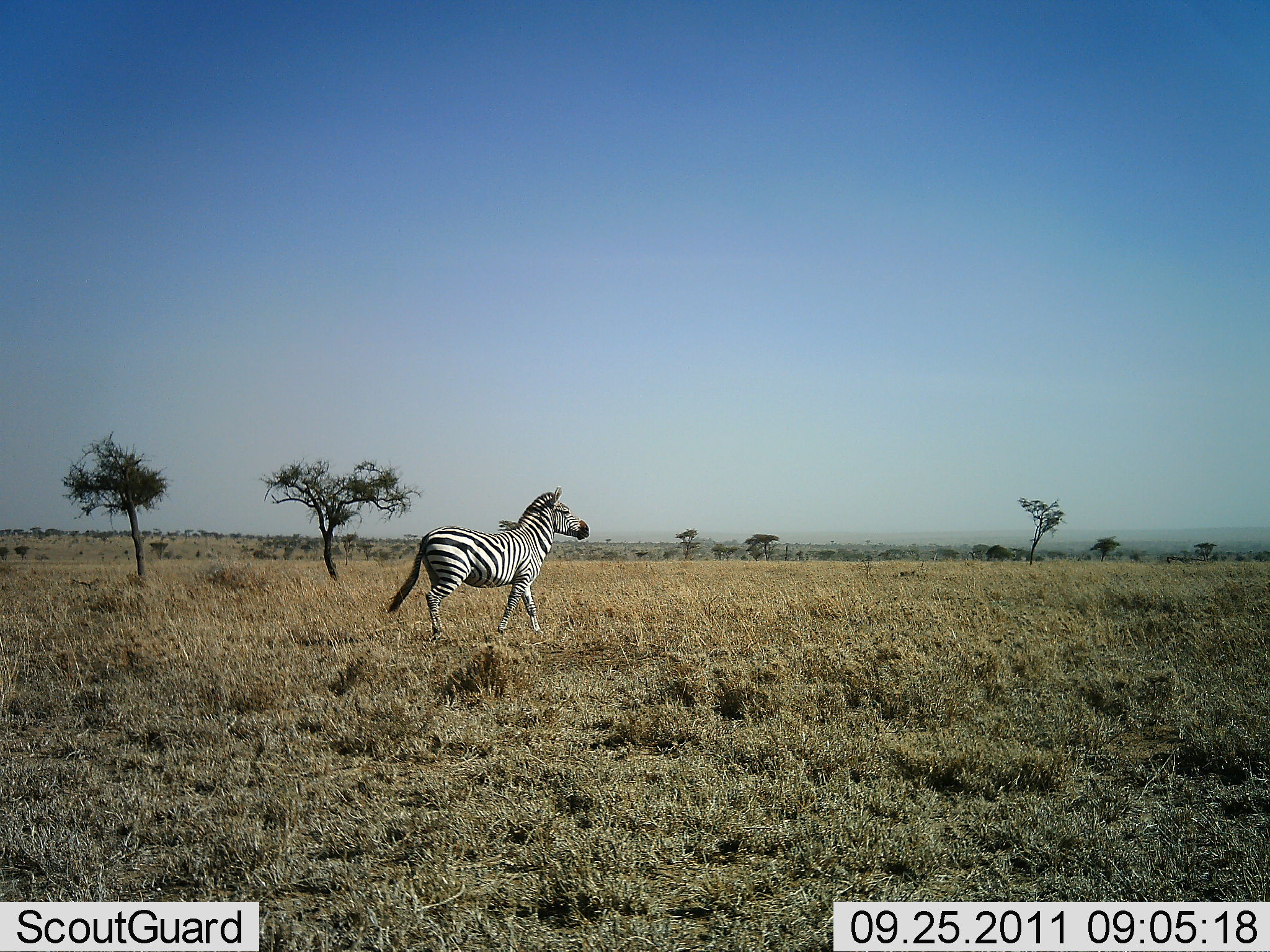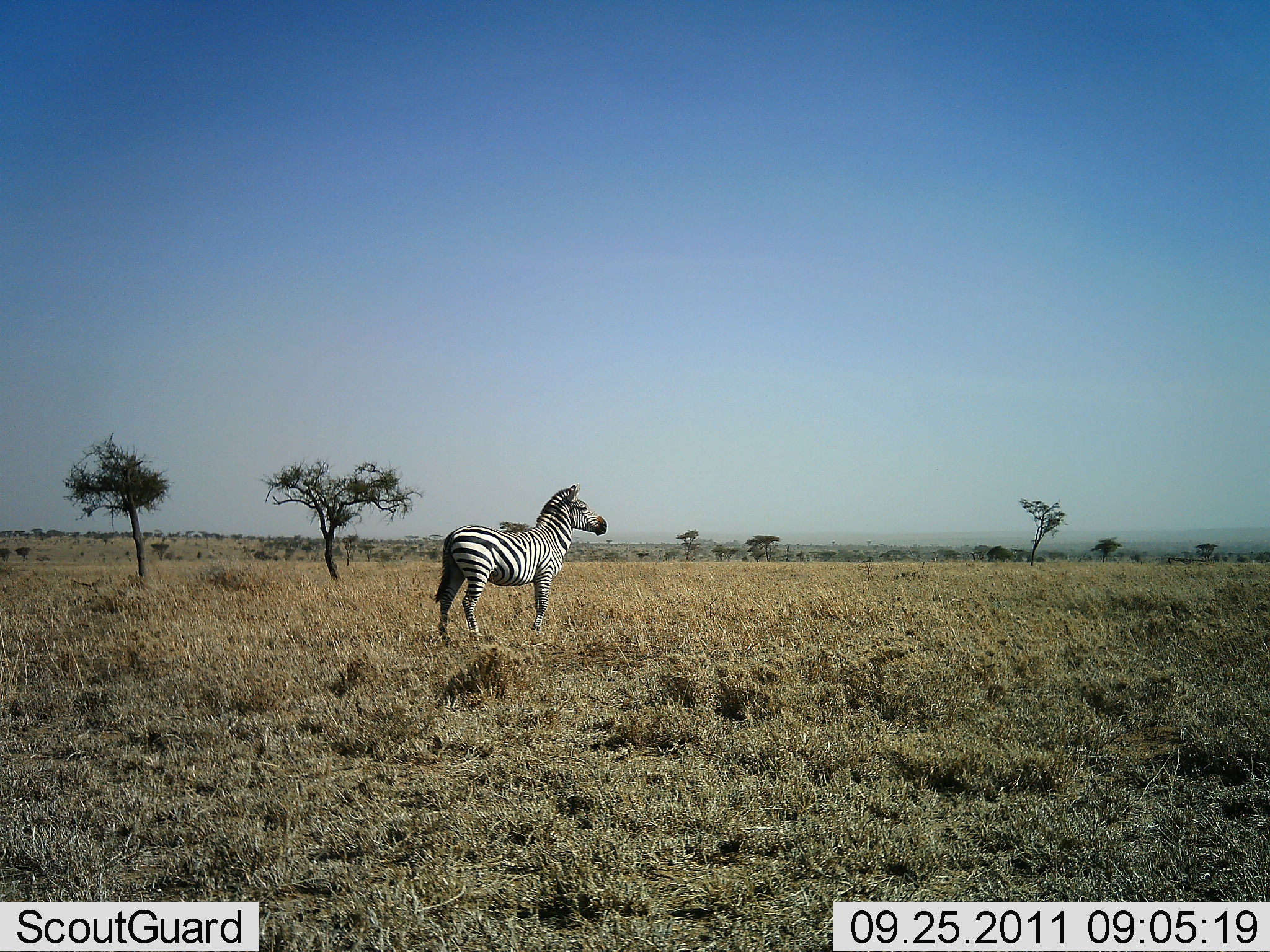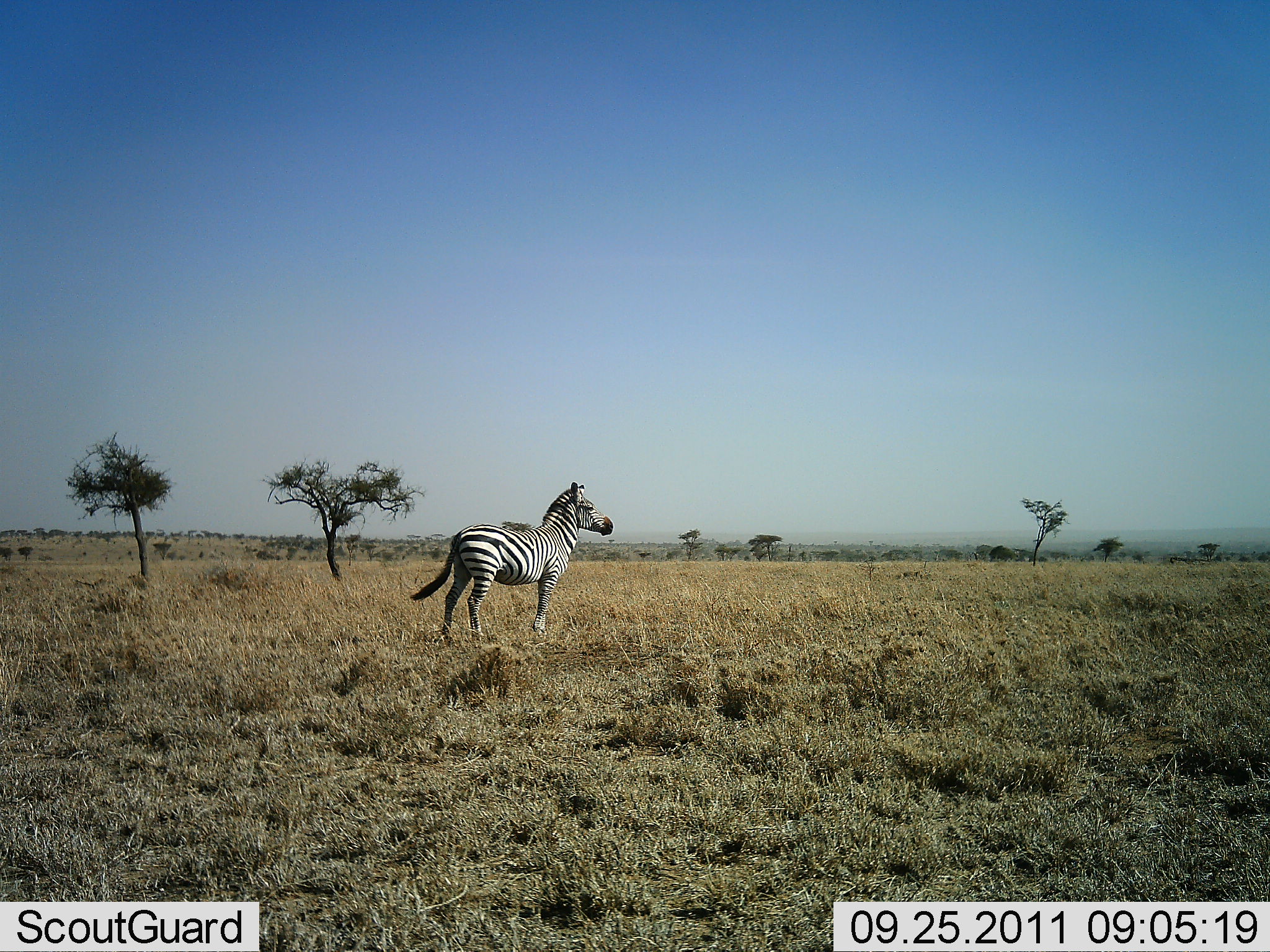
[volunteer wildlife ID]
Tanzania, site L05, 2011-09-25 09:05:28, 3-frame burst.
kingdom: Animalia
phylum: Chordata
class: Mammalia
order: Perissodactyla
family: Equidae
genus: Equus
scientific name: Equus quagga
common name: plains zebra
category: zebra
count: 1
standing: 45%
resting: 0%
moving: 55%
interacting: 0%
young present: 0%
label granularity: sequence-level